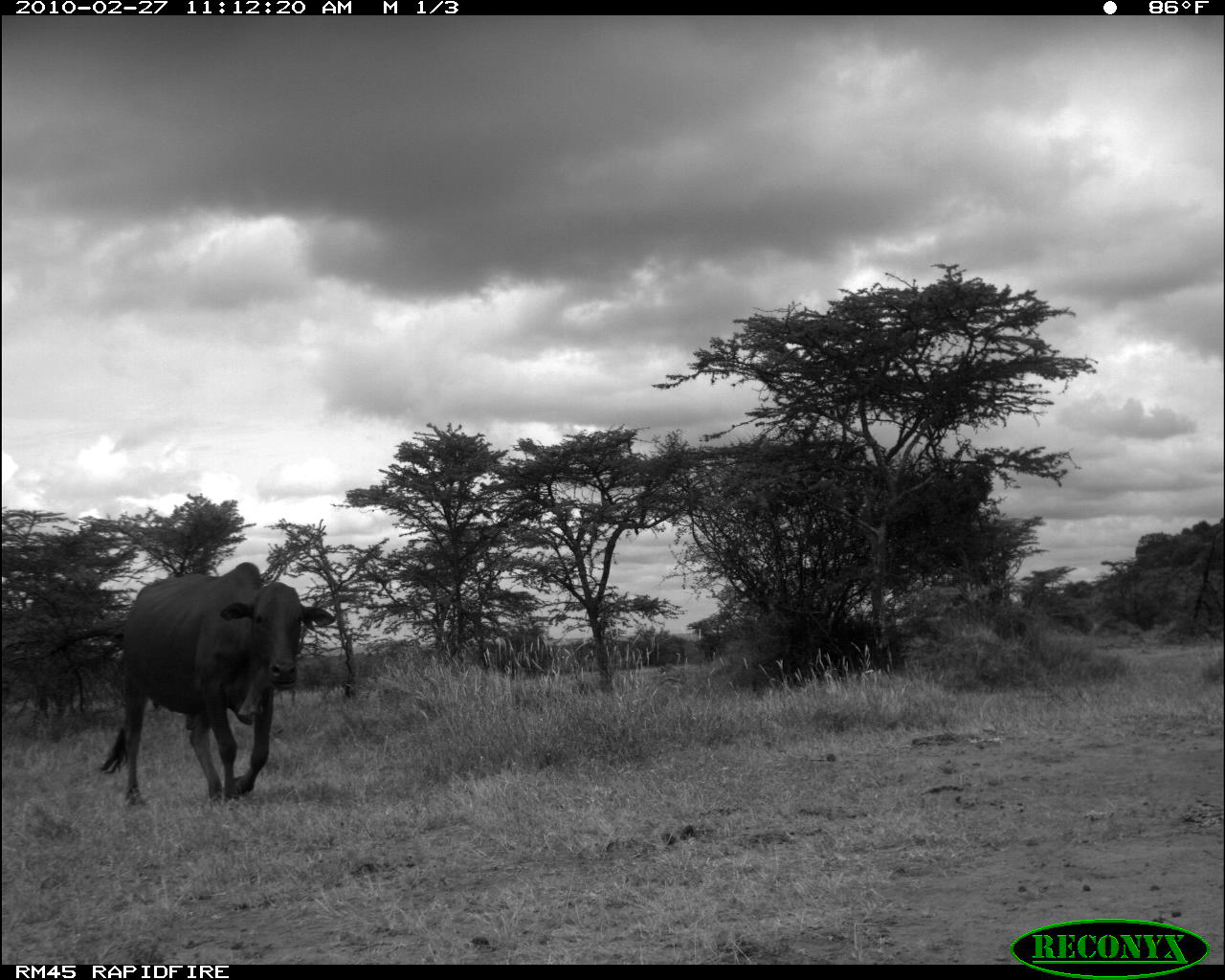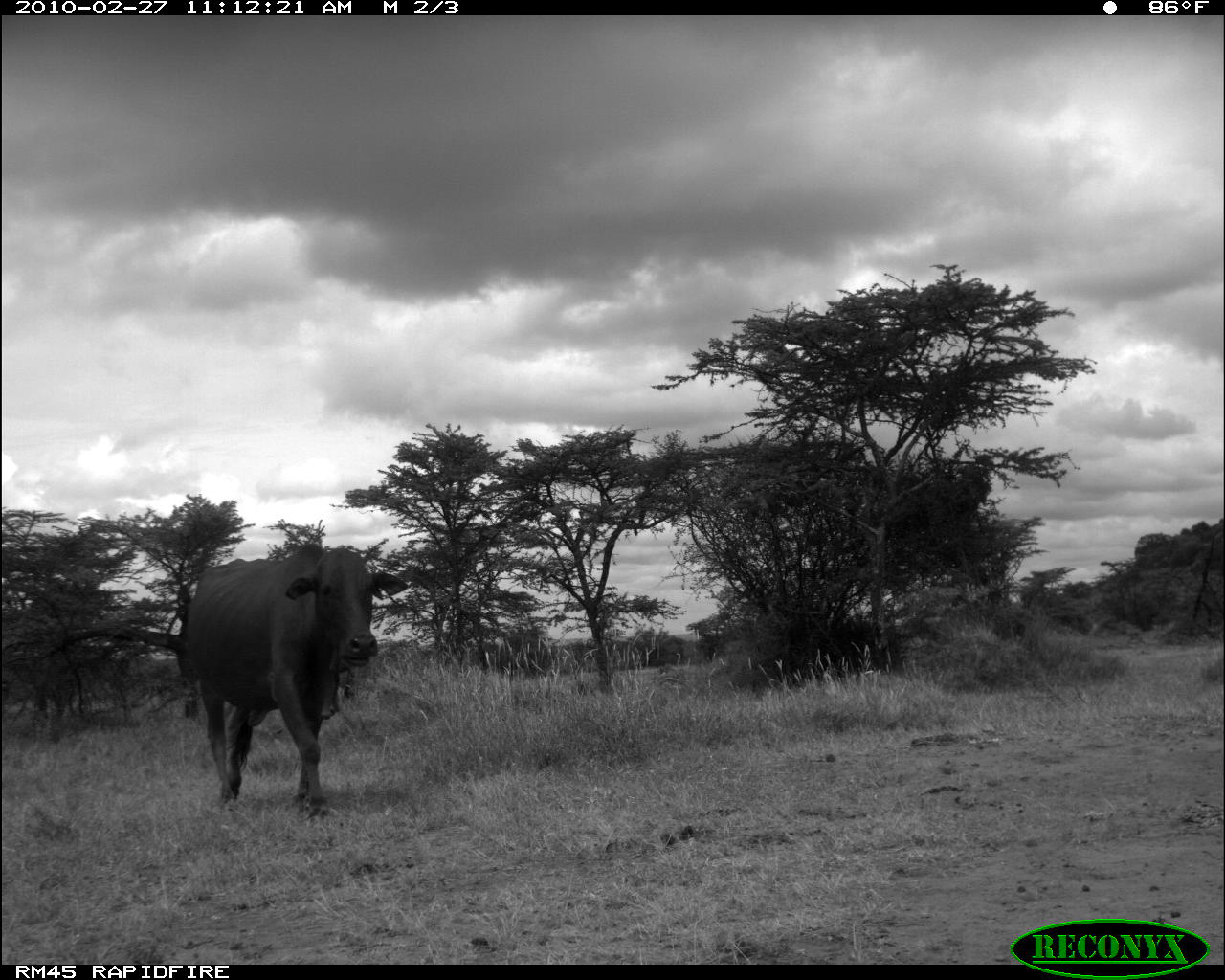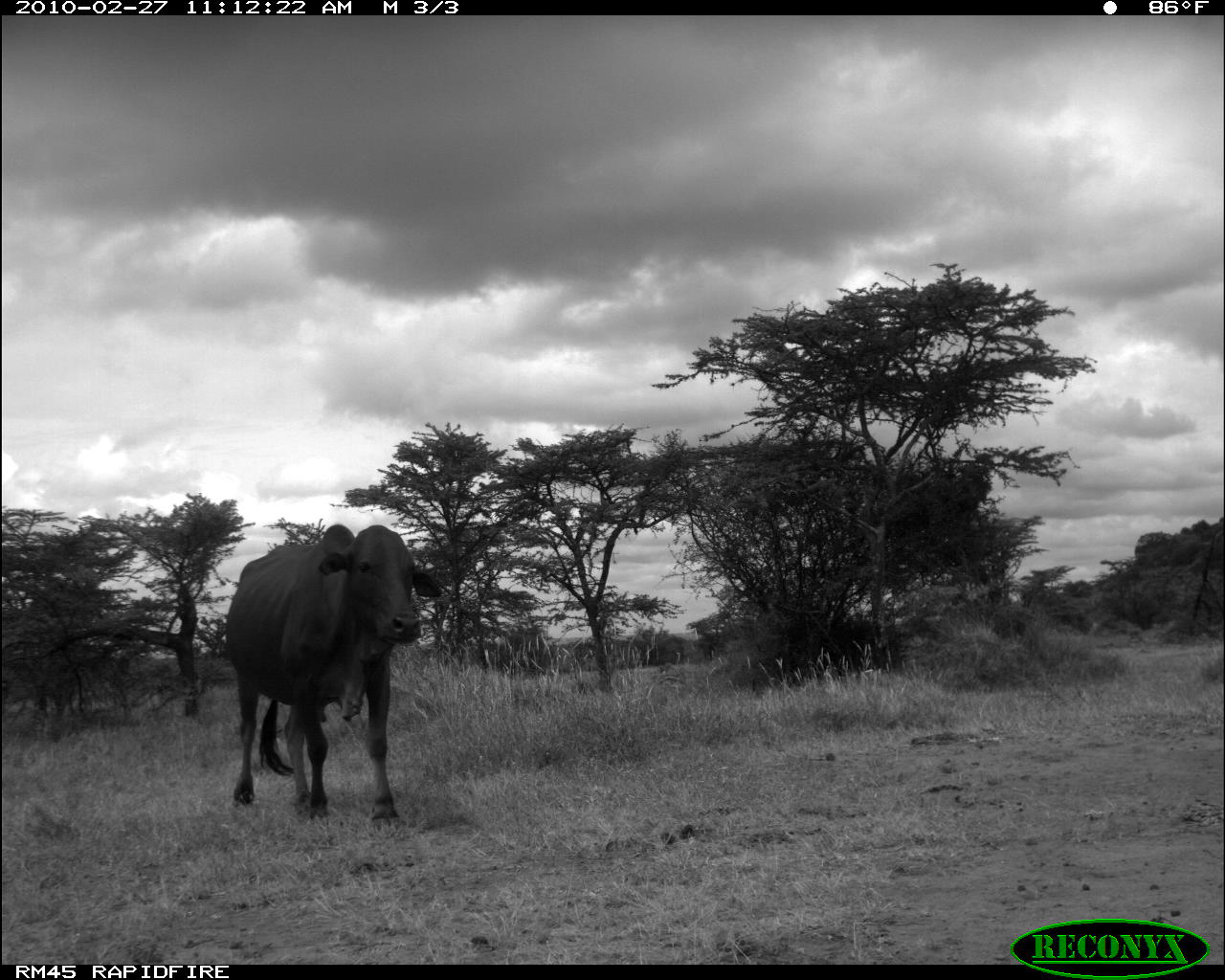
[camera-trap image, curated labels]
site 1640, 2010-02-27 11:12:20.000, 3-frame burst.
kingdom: Animalia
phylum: Chordata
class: Mammalia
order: Artiodactyla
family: Bovidae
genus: Bos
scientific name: Bos taurus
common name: domestic cattle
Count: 1.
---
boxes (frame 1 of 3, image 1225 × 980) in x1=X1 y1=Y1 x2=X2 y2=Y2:
bos taurus: x1=94 y1=562 x2=339 y2=809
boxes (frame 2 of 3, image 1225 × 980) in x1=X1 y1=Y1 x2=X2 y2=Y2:
bos taurus: x1=176 y1=542 x2=406 y2=815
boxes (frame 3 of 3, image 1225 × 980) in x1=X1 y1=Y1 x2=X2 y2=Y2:
bos taurus: x1=221 y1=518 x2=443 y2=832